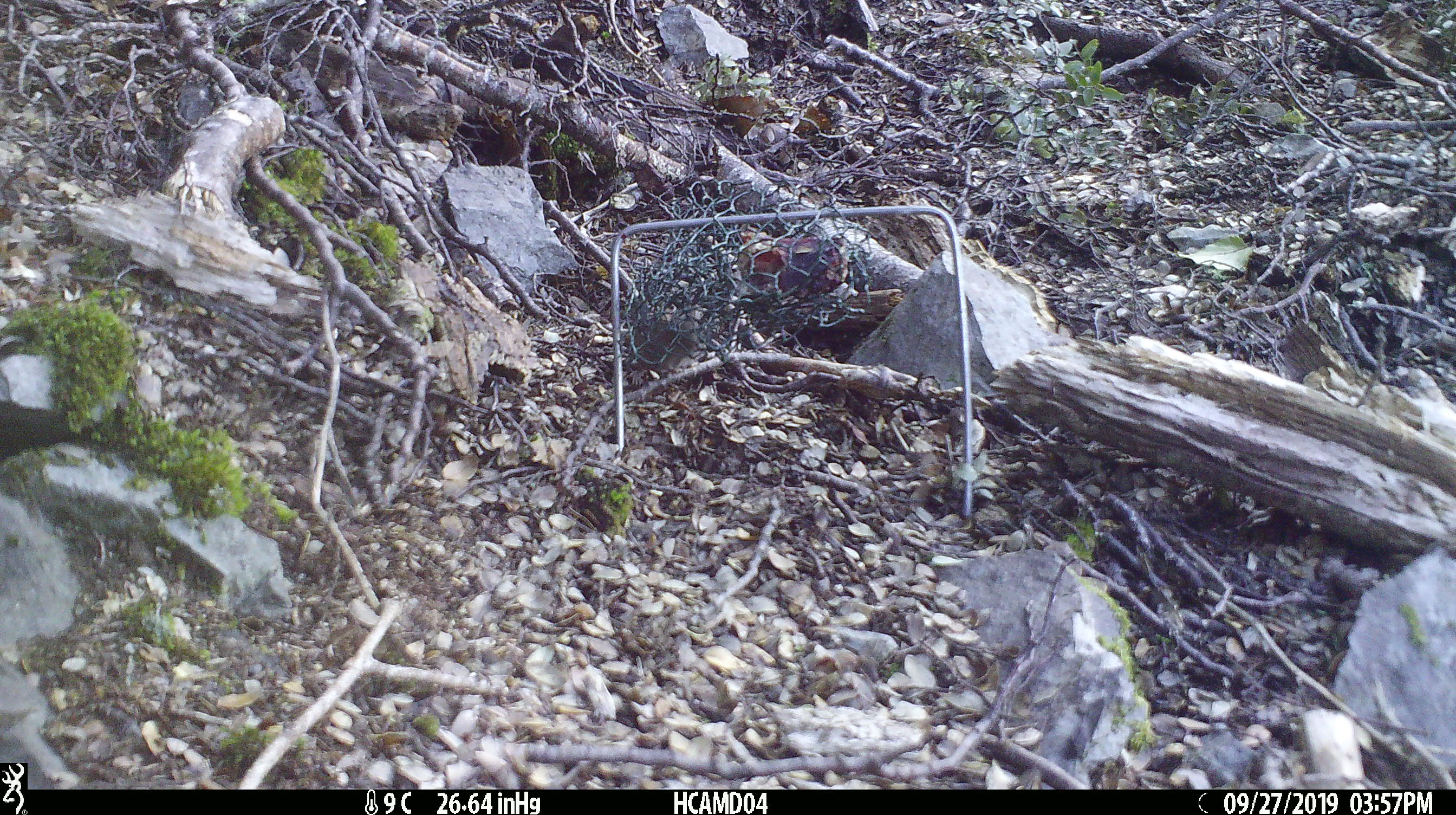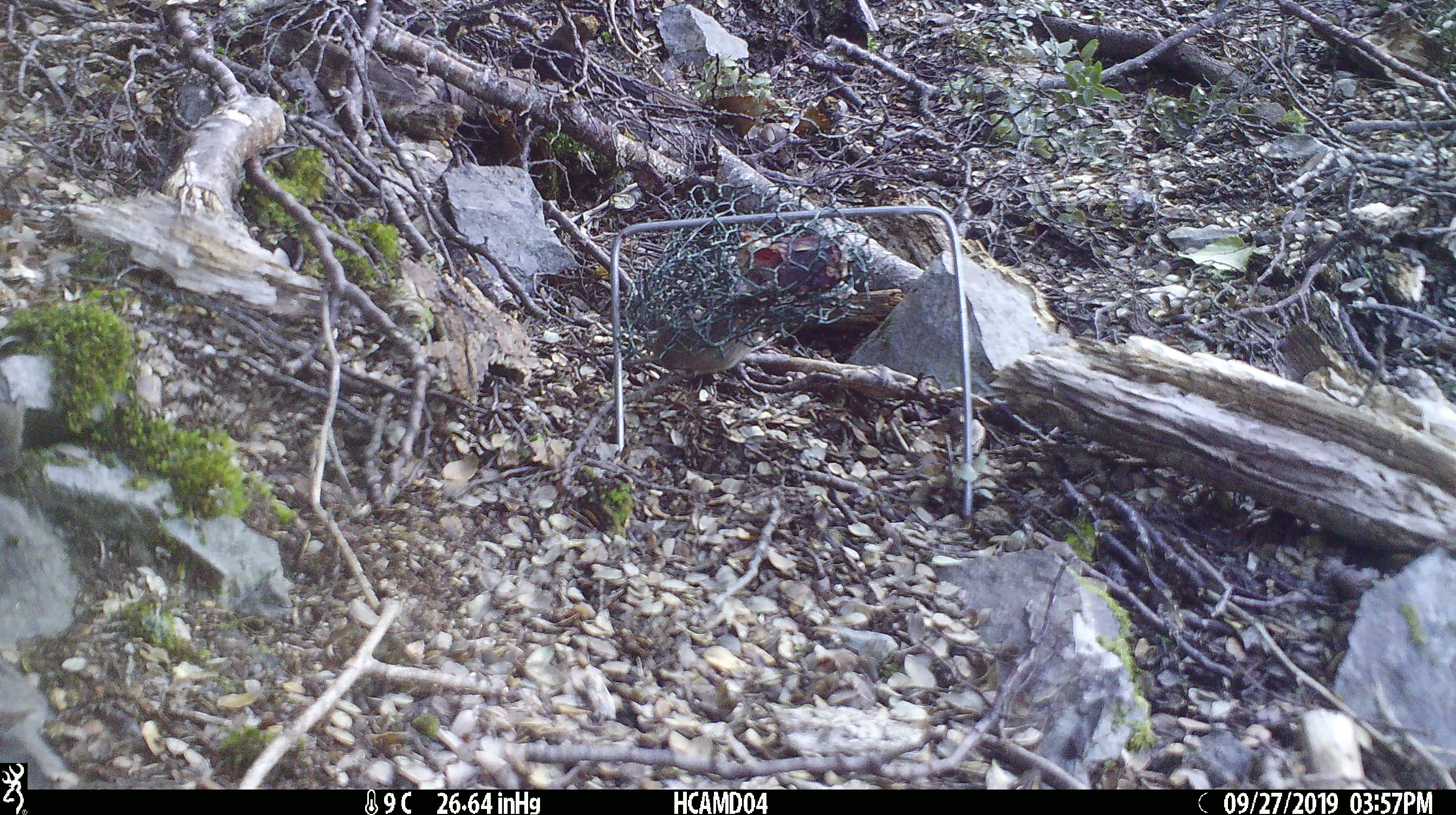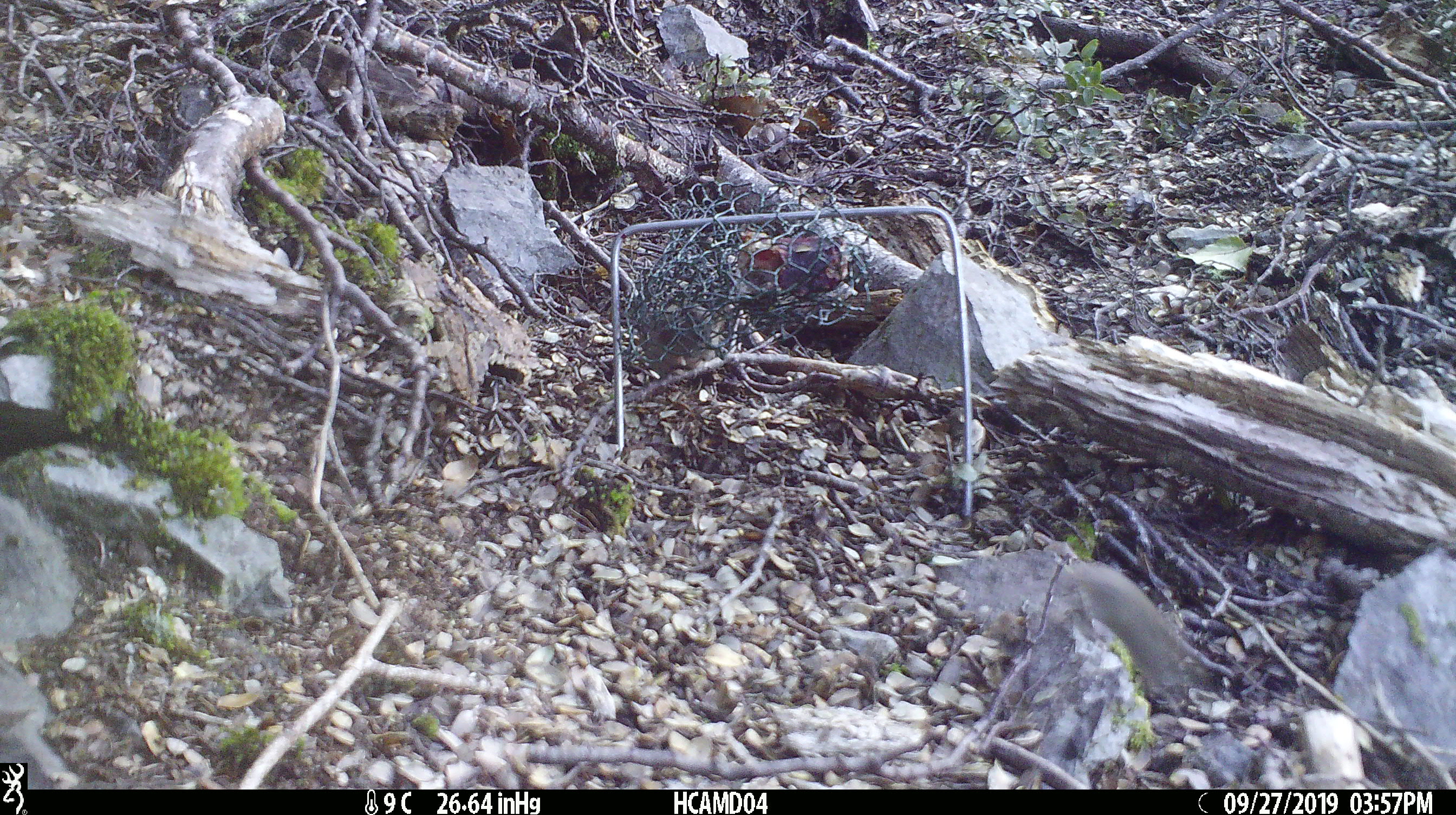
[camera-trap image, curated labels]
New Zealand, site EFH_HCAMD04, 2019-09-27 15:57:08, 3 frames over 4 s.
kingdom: Animalia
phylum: Chordata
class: Mammalia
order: Rodentia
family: Muridae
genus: Mus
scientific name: Mus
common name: mouse